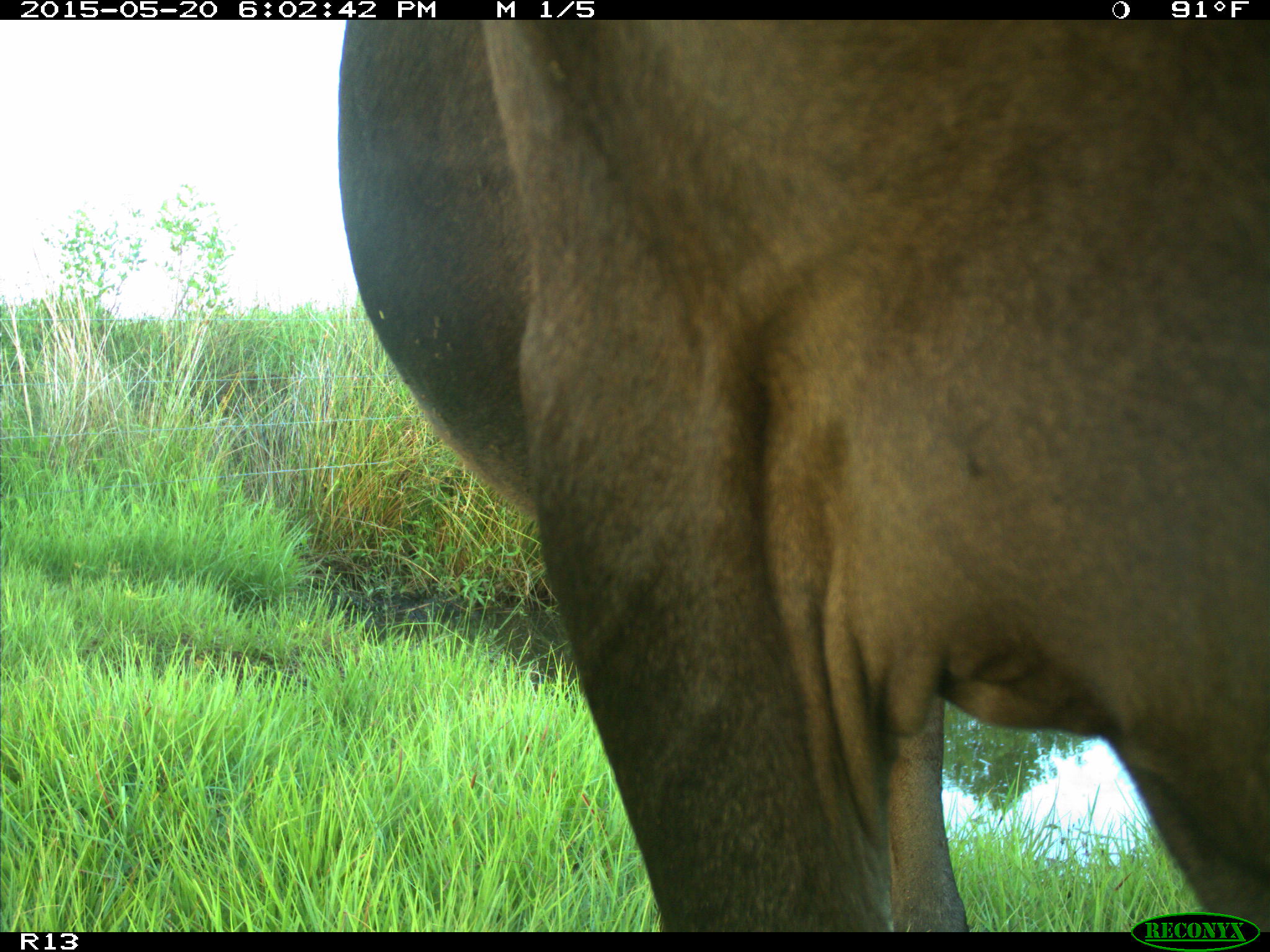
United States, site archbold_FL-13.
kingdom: Animalia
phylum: Chordata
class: Mammalia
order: Artiodactyla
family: Bovidae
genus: Bos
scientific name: Bos taurus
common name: domestic cow